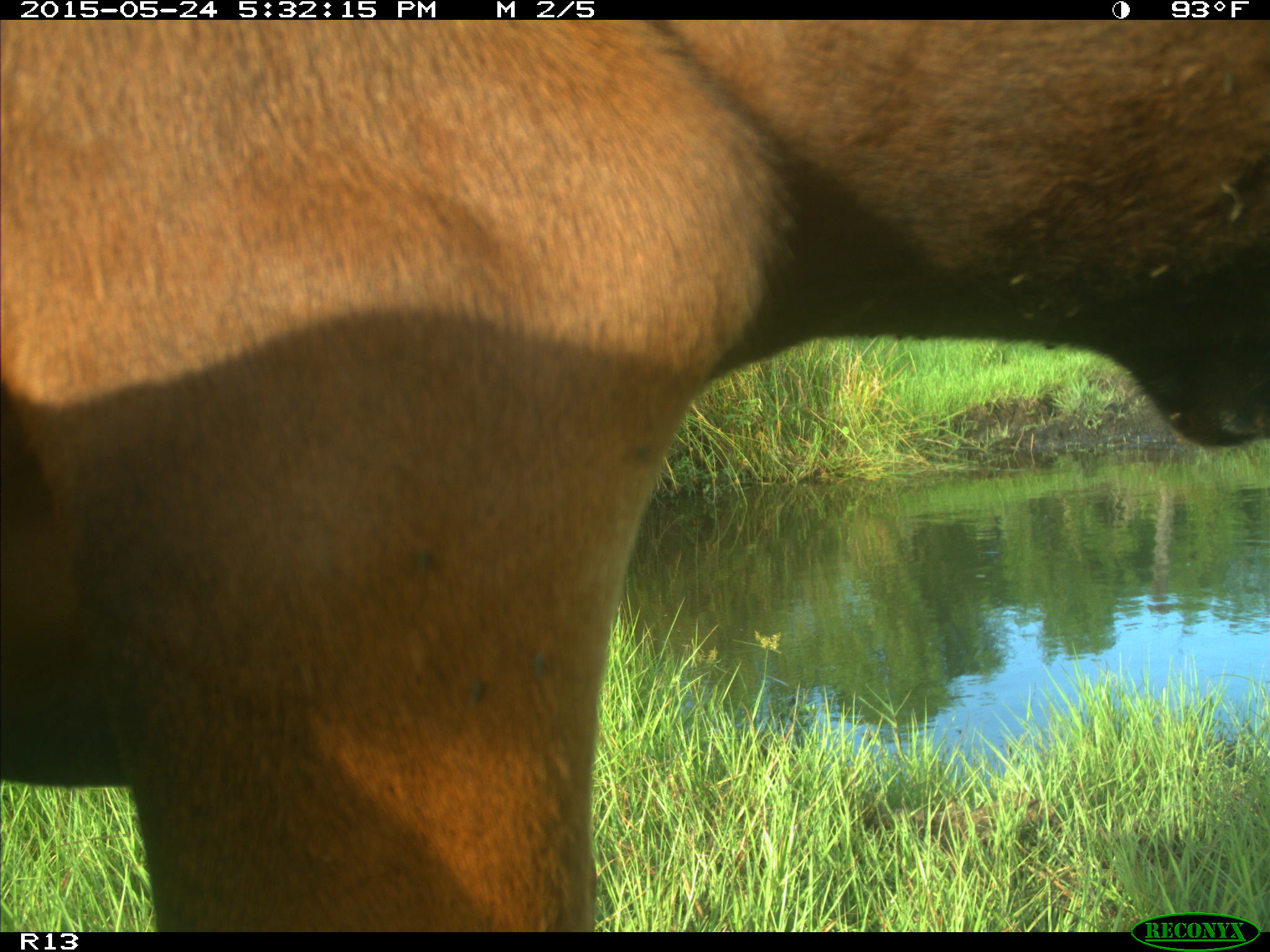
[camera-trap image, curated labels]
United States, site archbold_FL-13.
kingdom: Animalia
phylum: Chordata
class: Mammalia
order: Artiodactyla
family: Bovidae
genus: Bos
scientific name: Bos taurus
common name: domestic cow